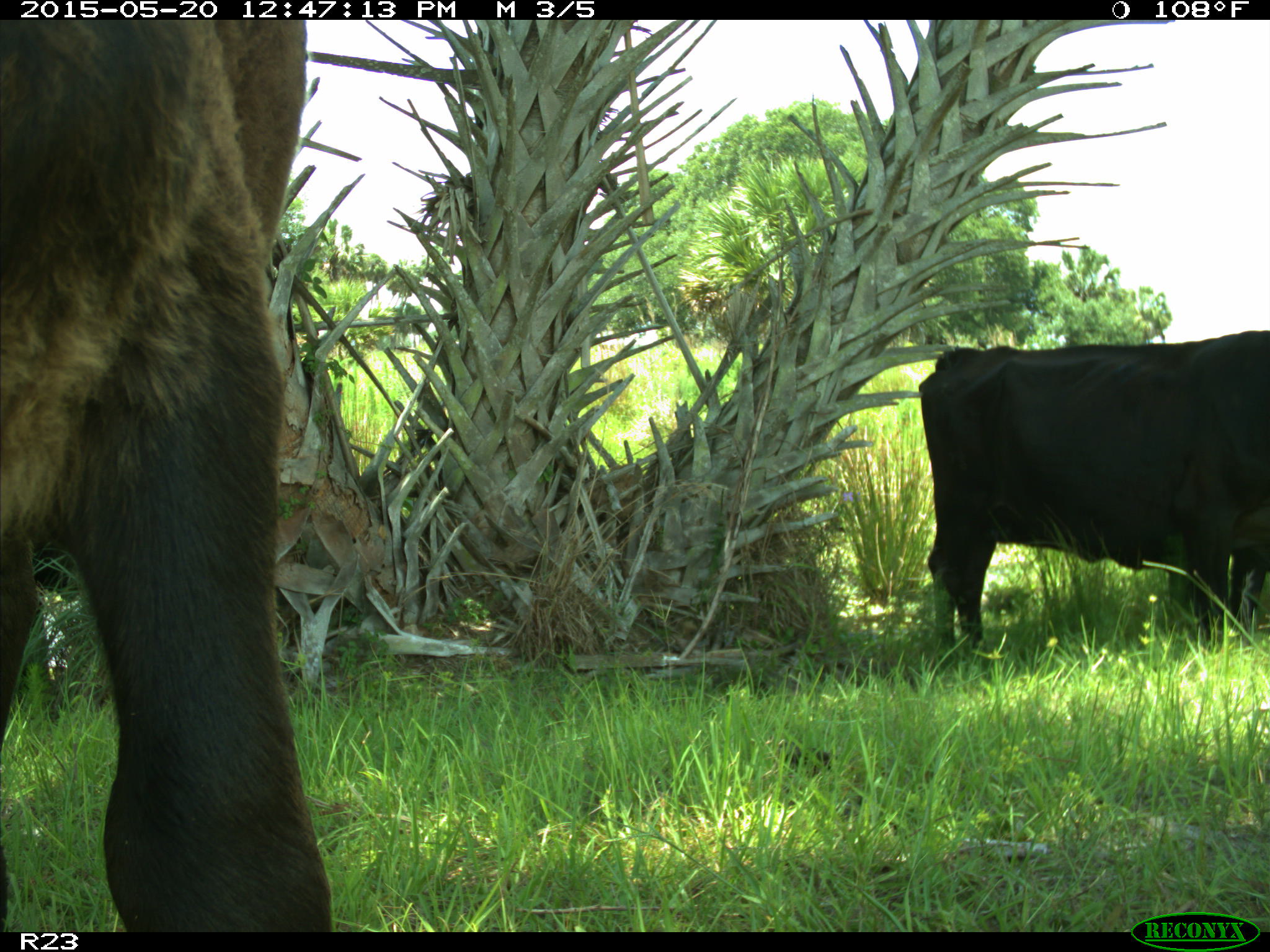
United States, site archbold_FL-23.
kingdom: Animalia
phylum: Chordata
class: Mammalia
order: Artiodactyla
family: Bovidae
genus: Bos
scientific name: Bos taurus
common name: domestic cow